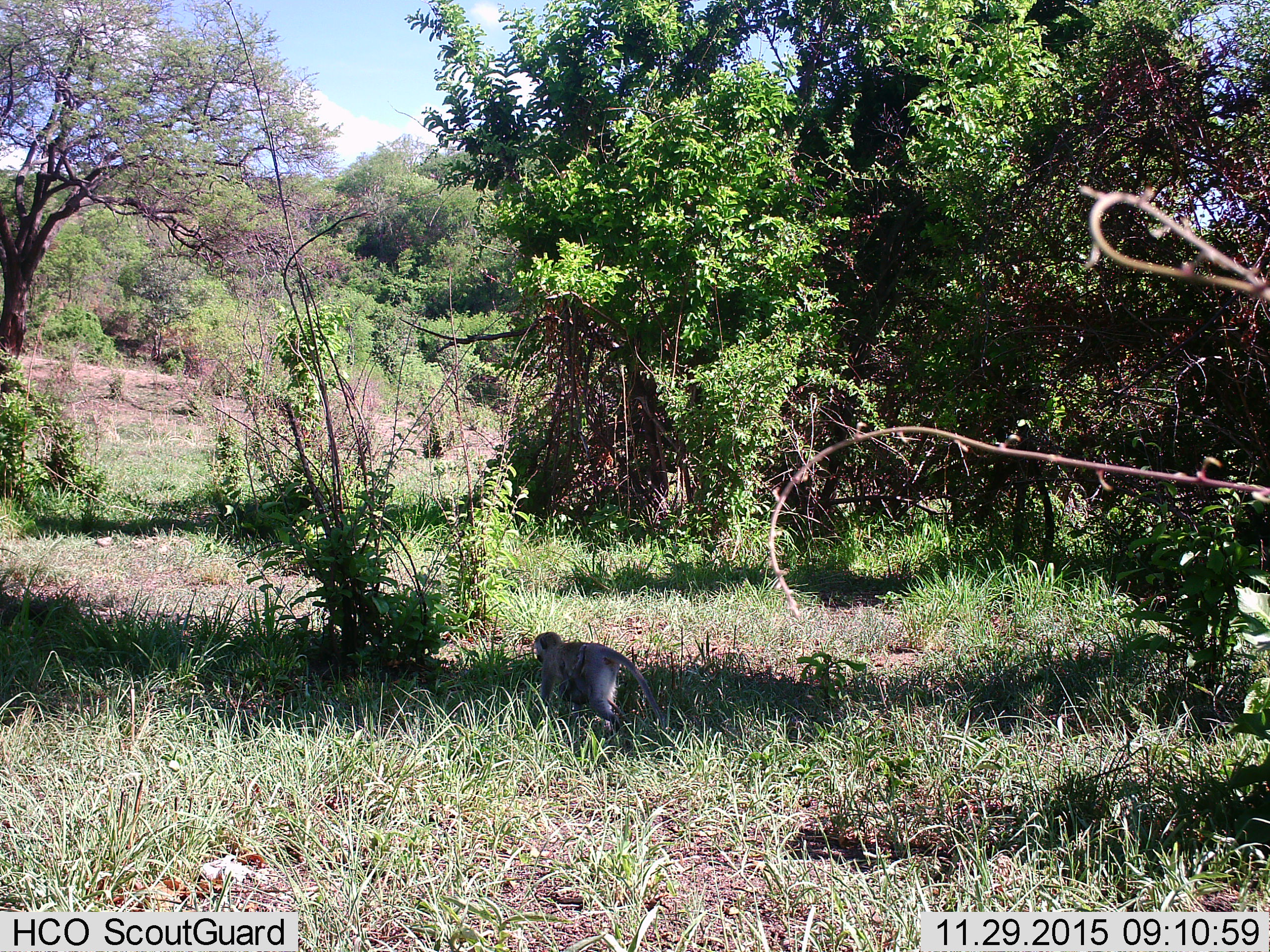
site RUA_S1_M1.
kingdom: Animalia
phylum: Chordata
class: Mammalia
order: Primates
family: Cercopithecidae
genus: Chlorocebus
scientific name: Chlorocebus pygerythrus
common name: vervet monkey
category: monkeyvervet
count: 1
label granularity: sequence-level